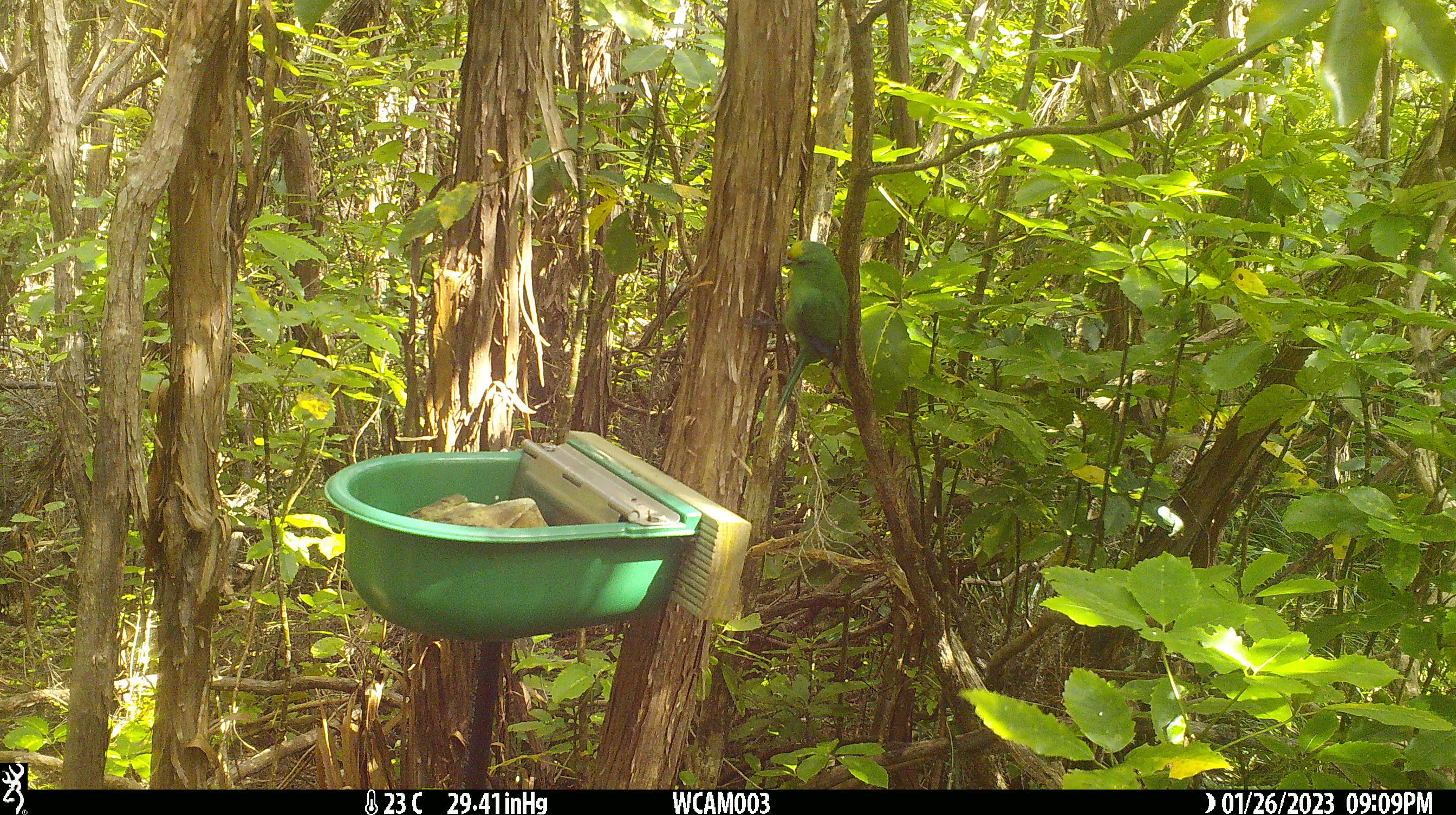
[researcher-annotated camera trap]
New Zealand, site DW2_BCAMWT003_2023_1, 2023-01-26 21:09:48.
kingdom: Animalia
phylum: Chordata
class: Aves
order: Psittaciformes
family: Psittaculidae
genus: Cyanoramphus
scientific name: Cyanoramphus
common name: parakeet